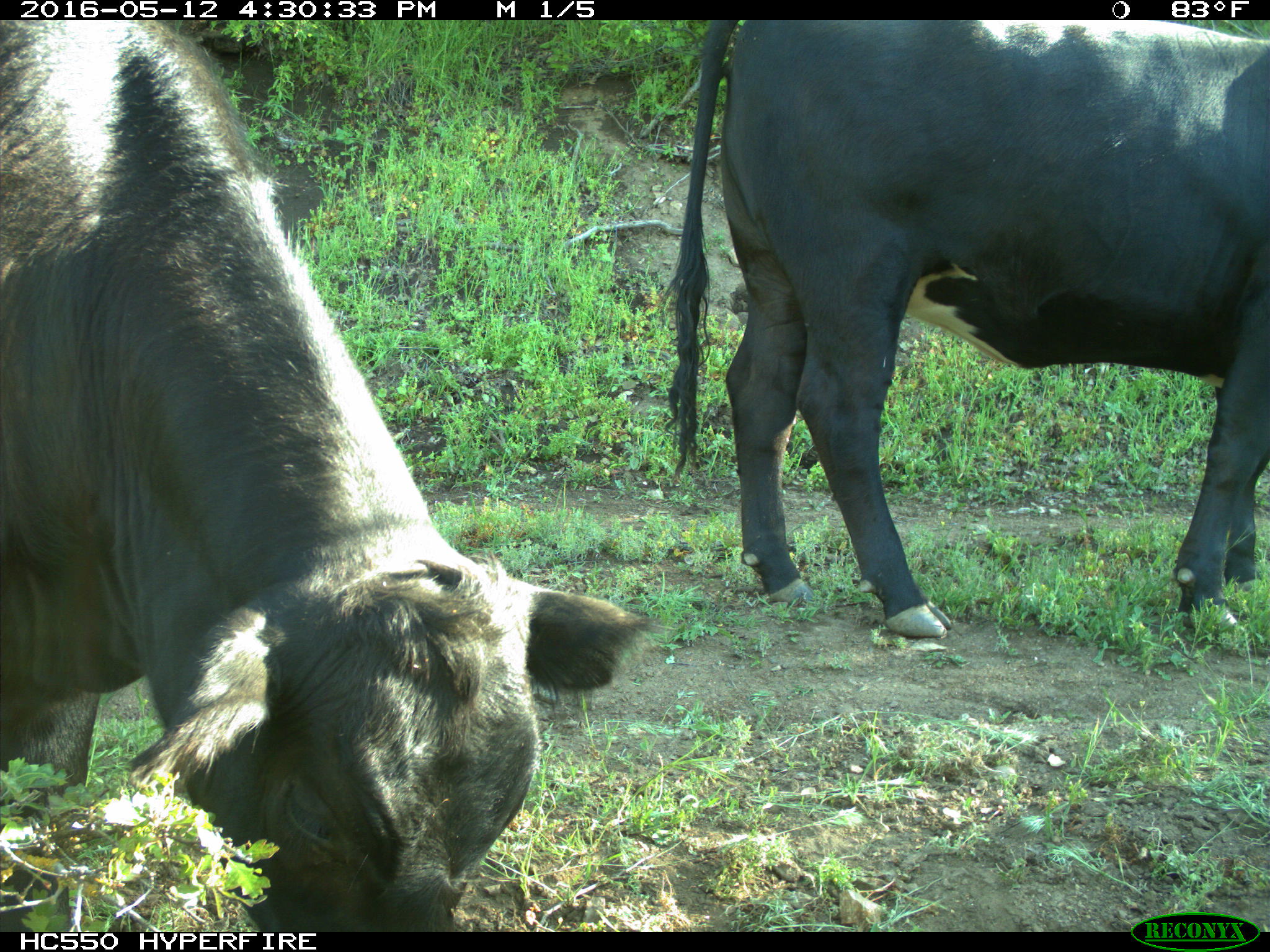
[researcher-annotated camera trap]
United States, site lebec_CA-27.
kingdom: Animalia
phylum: Chordata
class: Mammalia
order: Artiodactyla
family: Bovidae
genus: Bos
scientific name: Bos taurus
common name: domestic cow